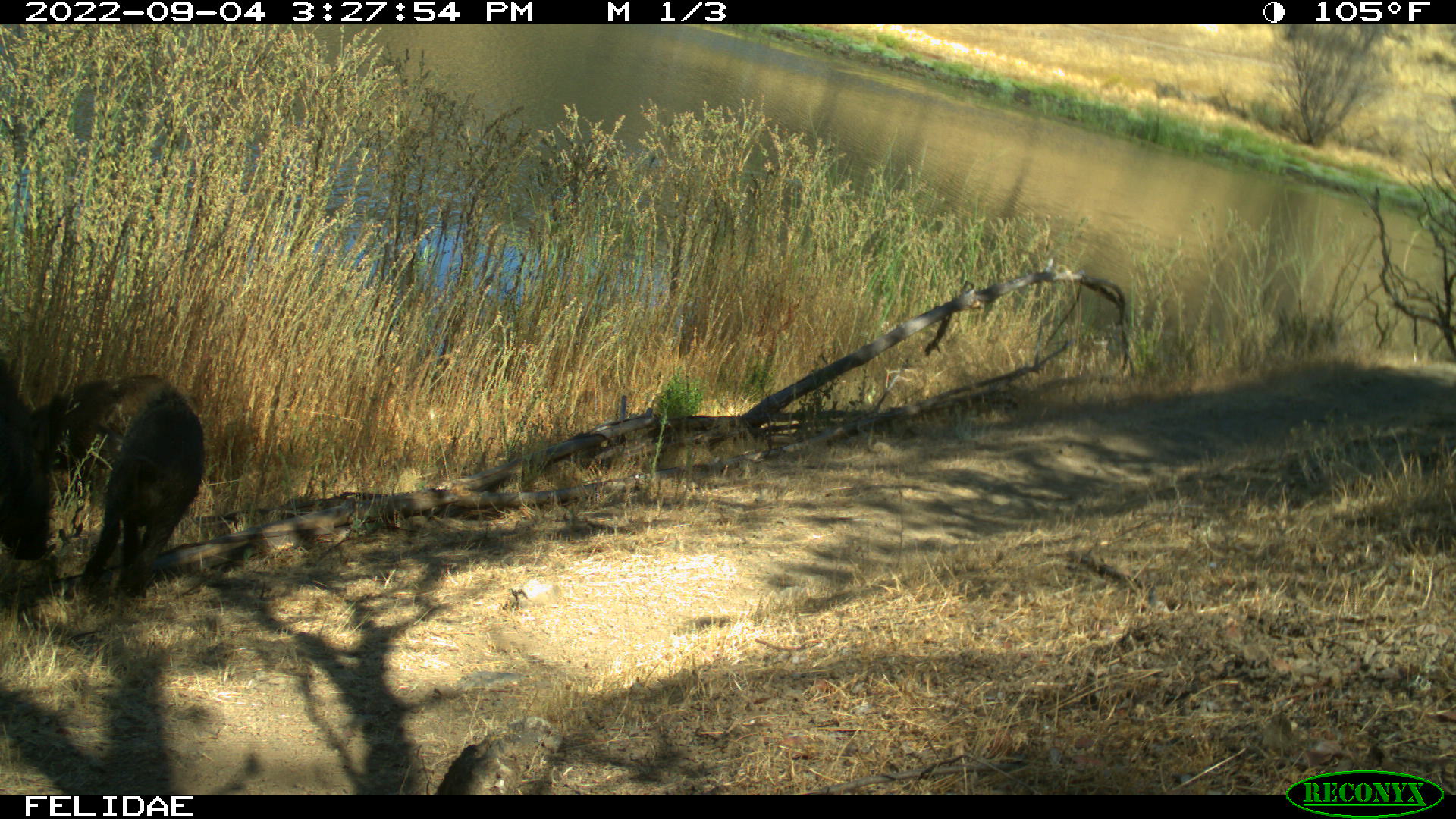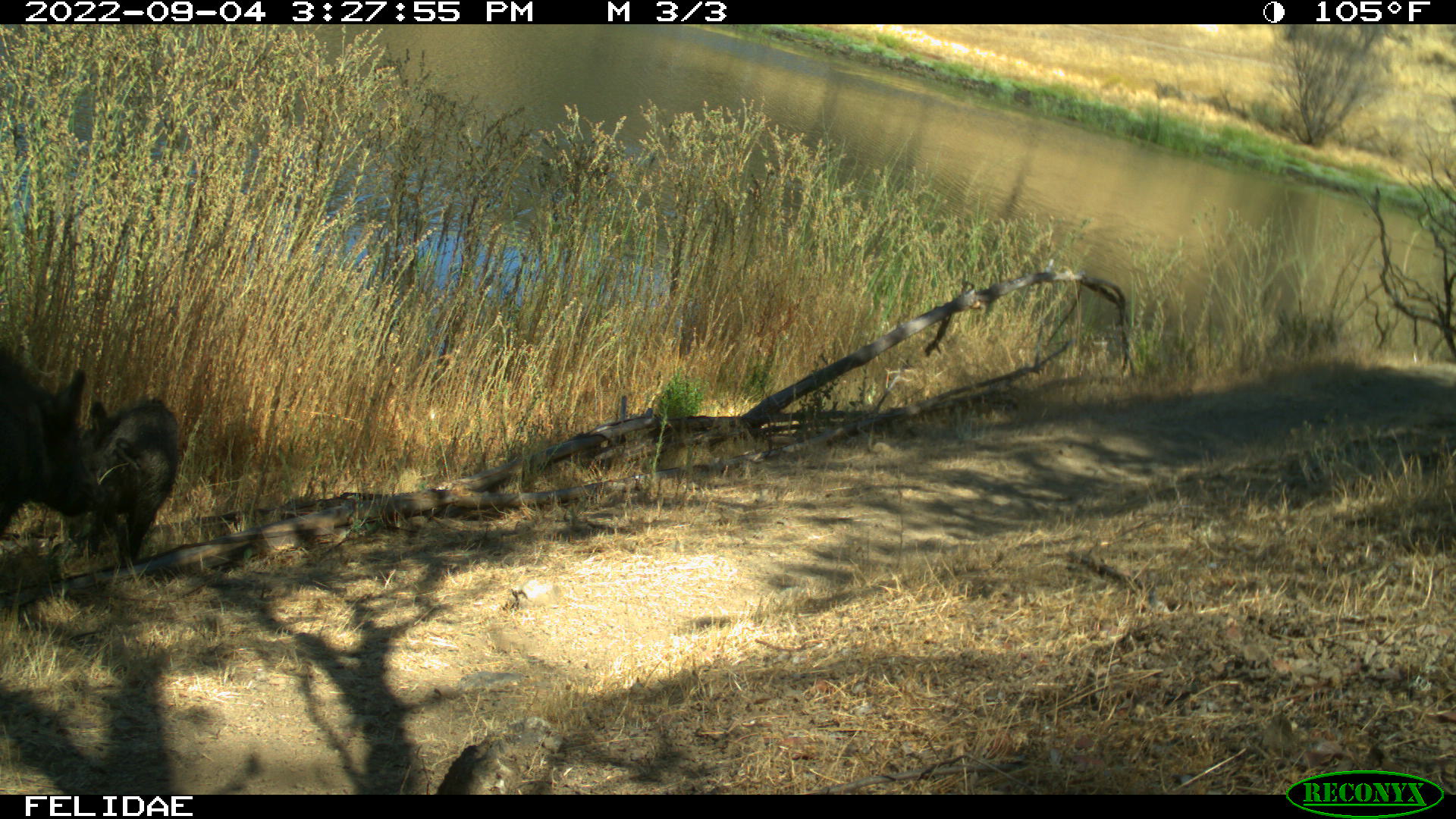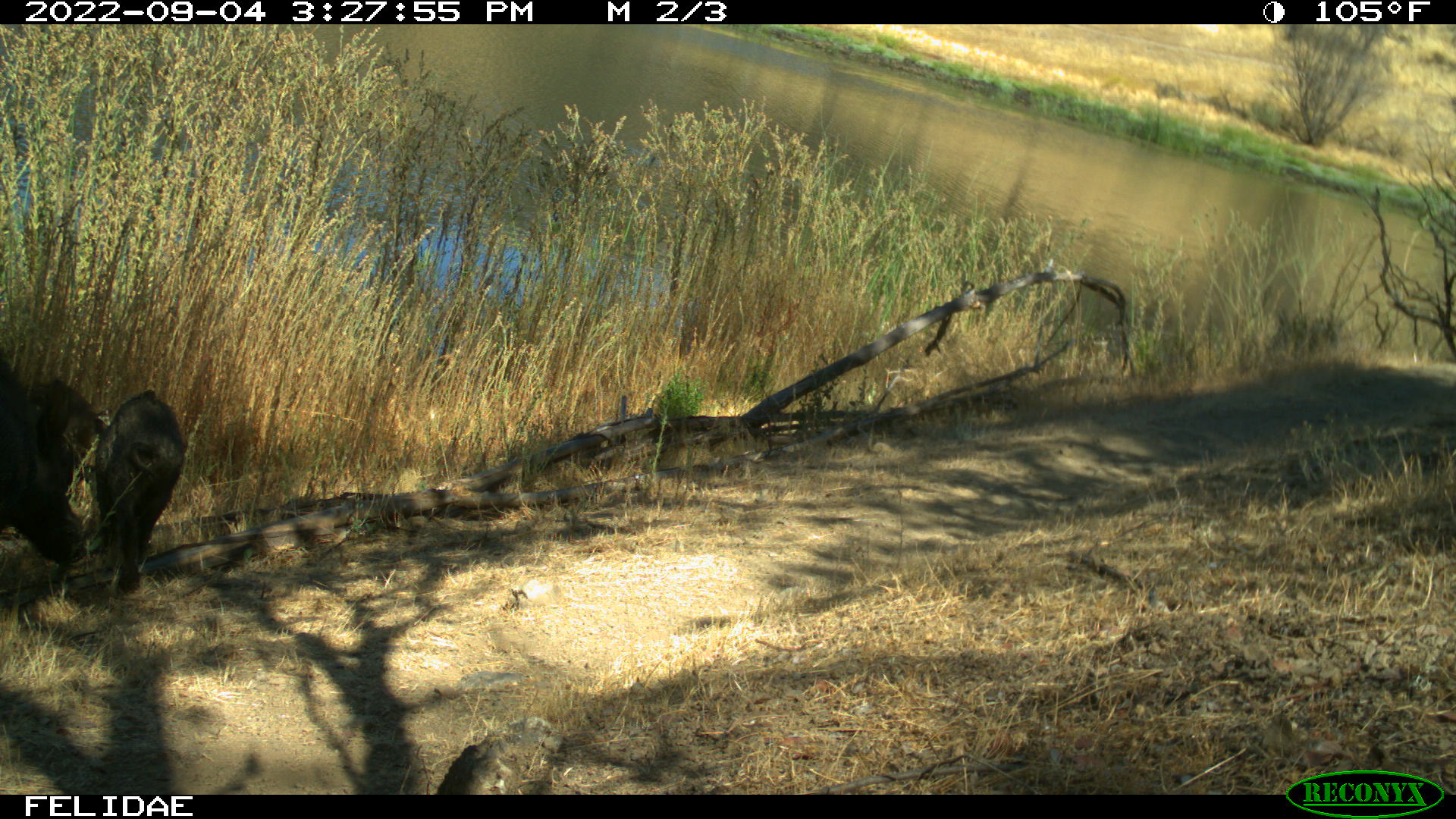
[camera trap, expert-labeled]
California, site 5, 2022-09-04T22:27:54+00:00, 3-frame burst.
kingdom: Animalia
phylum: Chordata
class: Mammalia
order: Artiodactyla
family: Suidae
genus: Sus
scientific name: Sus scrofa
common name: wild boar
Wild boar (Sus scrofa).